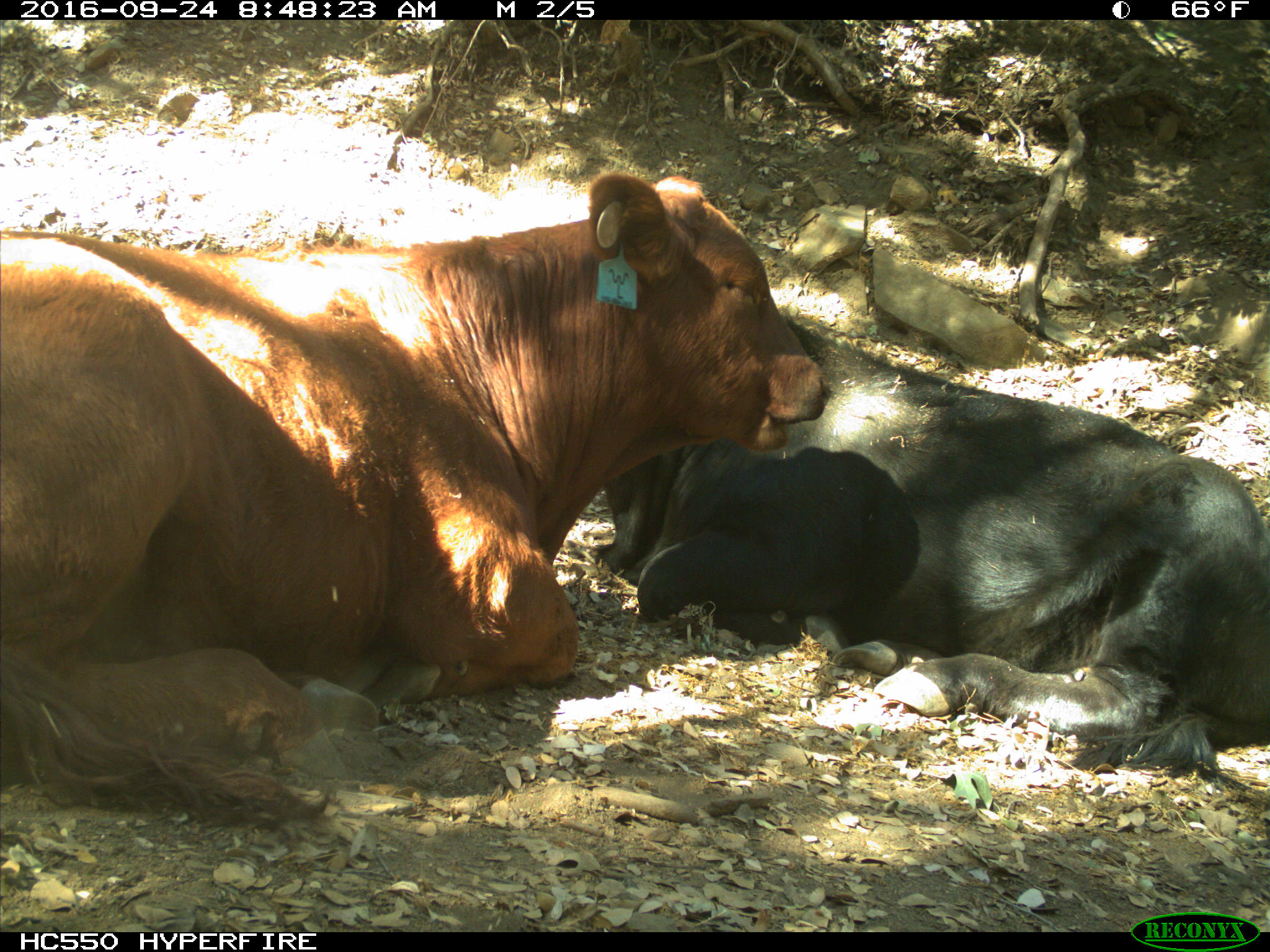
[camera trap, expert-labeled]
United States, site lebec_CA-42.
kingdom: Animalia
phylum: Chordata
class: Mammalia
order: Artiodactyla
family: Bovidae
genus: Bos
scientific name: Bos taurus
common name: domestic cow